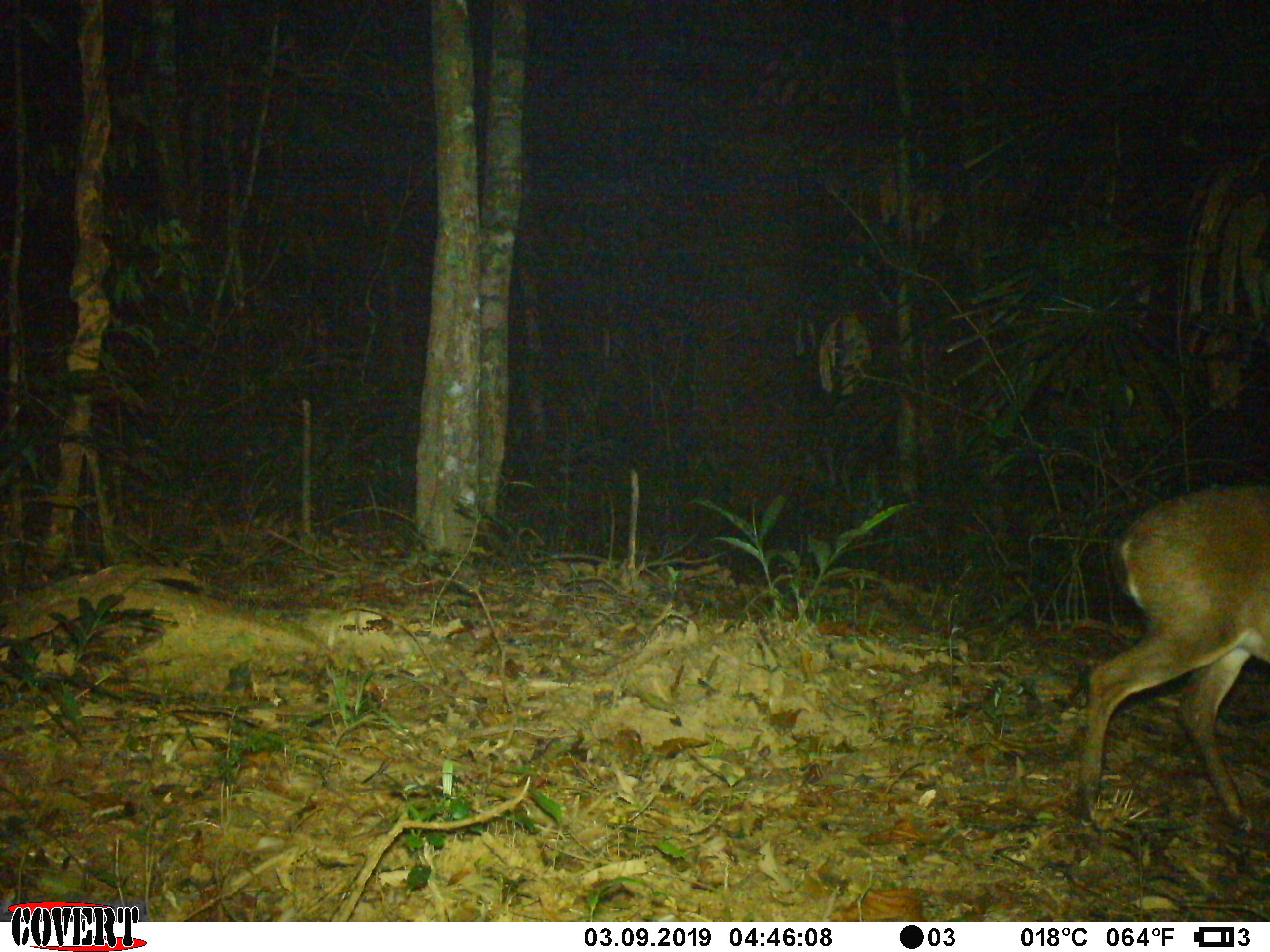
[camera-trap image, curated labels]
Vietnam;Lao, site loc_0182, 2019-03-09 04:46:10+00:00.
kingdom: Animalia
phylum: Chordata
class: Mammalia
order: Artiodactyla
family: Cervidae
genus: Muntiacus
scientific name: Muntiacus vuquangensis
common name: large-antlered muntjac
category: large antlered muntjac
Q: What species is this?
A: Large antlered muntjac (large-antlered muntjac) (Muntiacus vuquangensis).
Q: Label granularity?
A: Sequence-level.